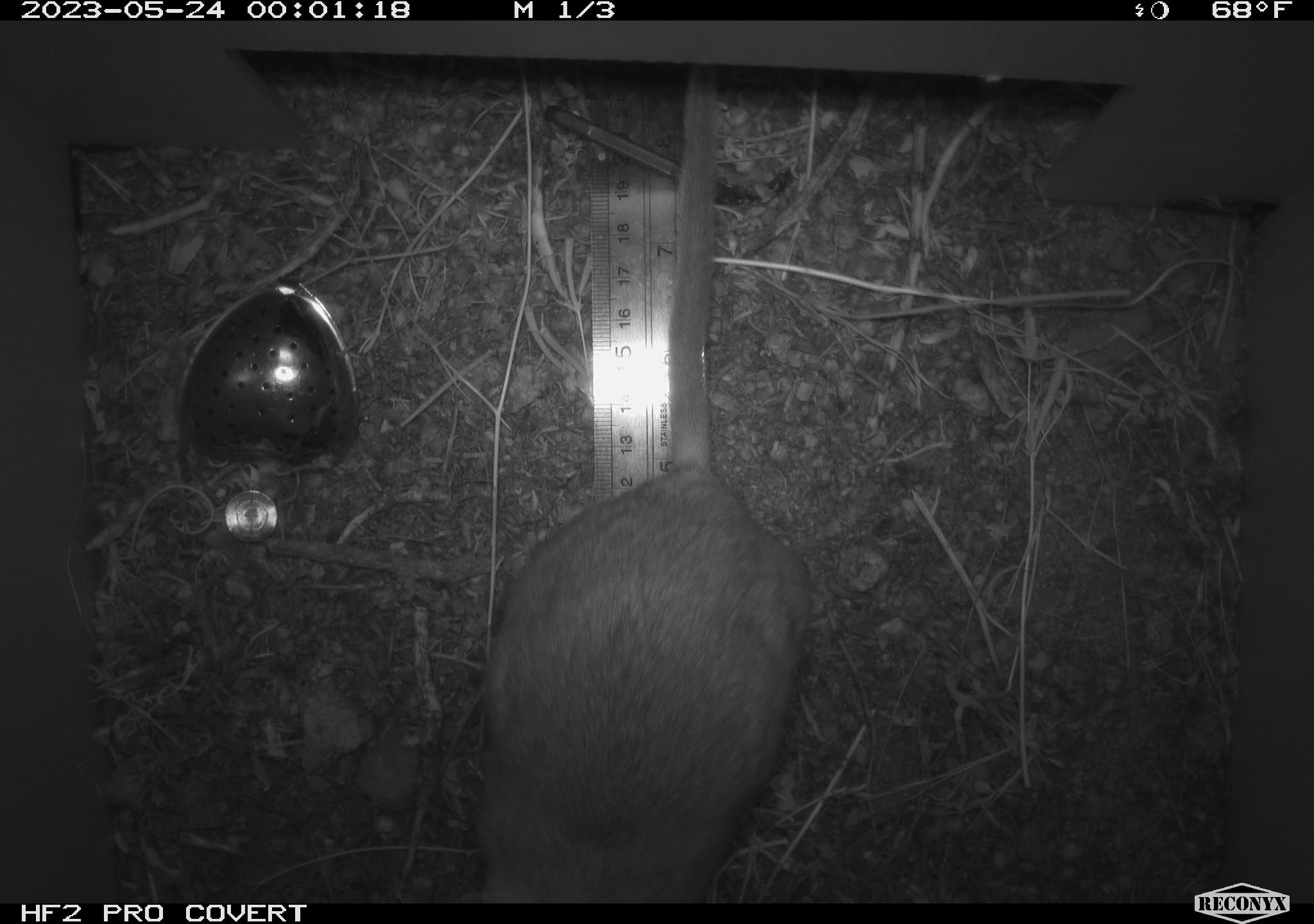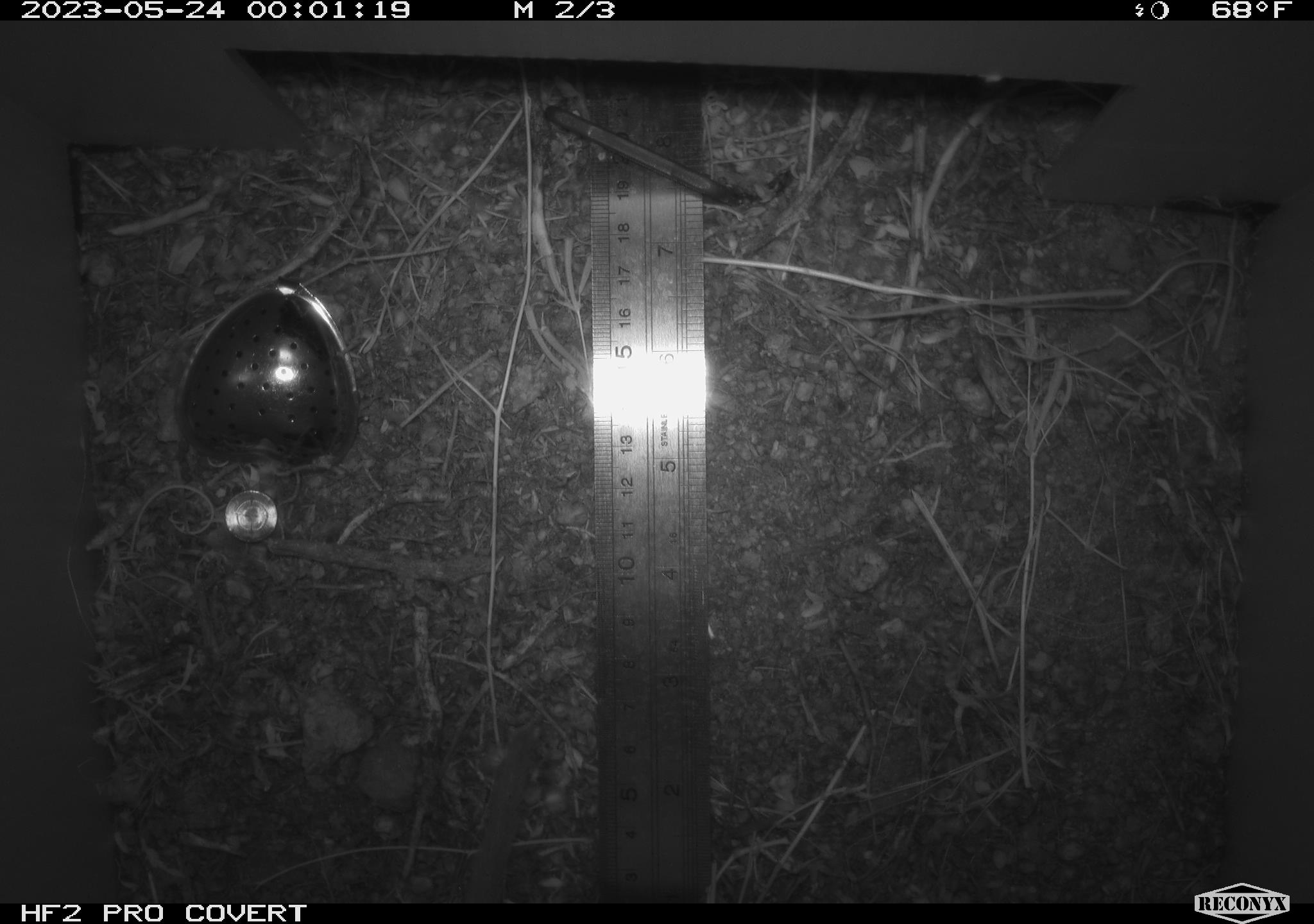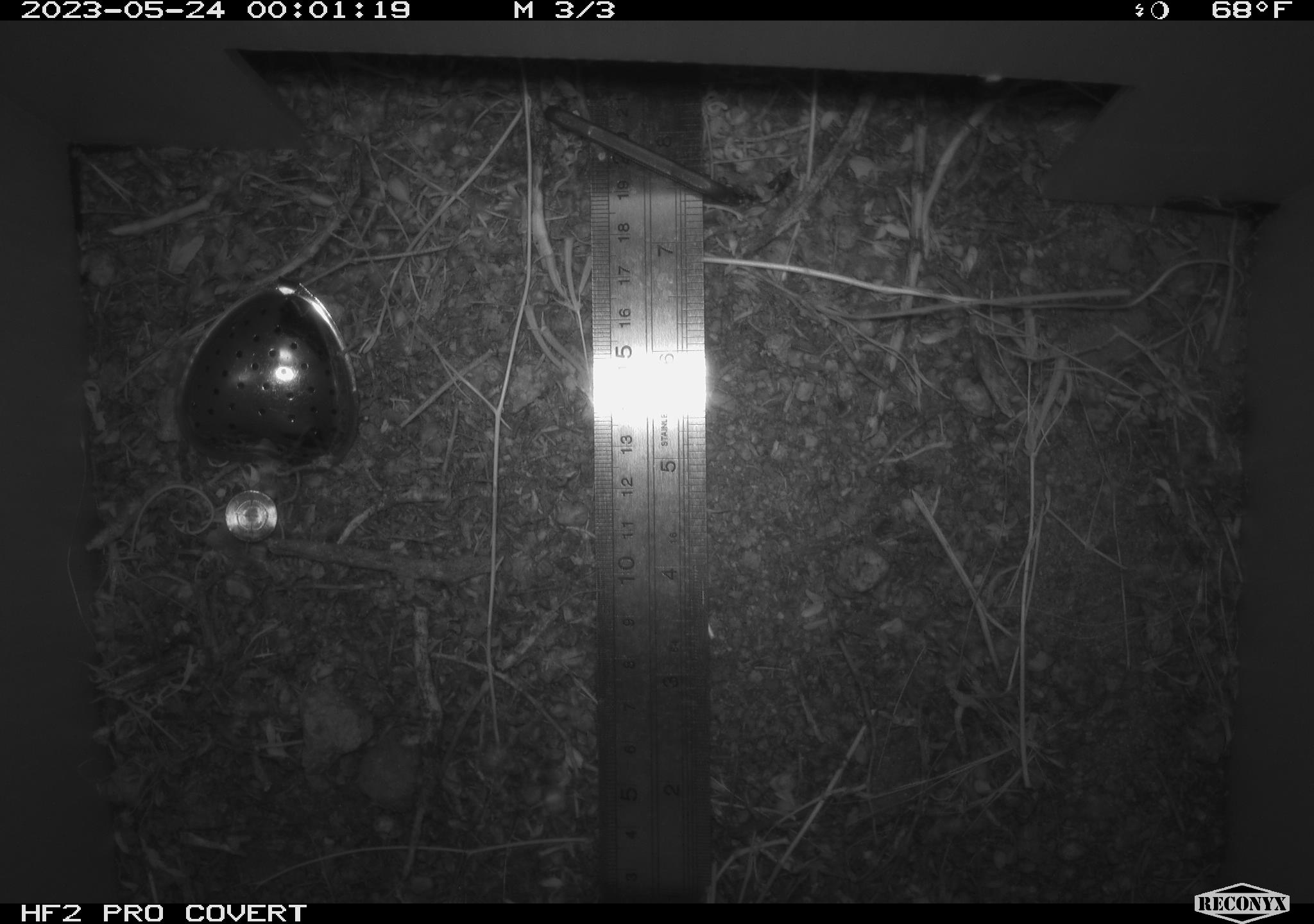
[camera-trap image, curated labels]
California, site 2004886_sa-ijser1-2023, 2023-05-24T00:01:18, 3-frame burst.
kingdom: Animalia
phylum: Chordata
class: Mammalia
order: Rodentia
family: Cricetidae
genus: Neotoma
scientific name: Neotoma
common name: pack rat or woodrat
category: neotoma species